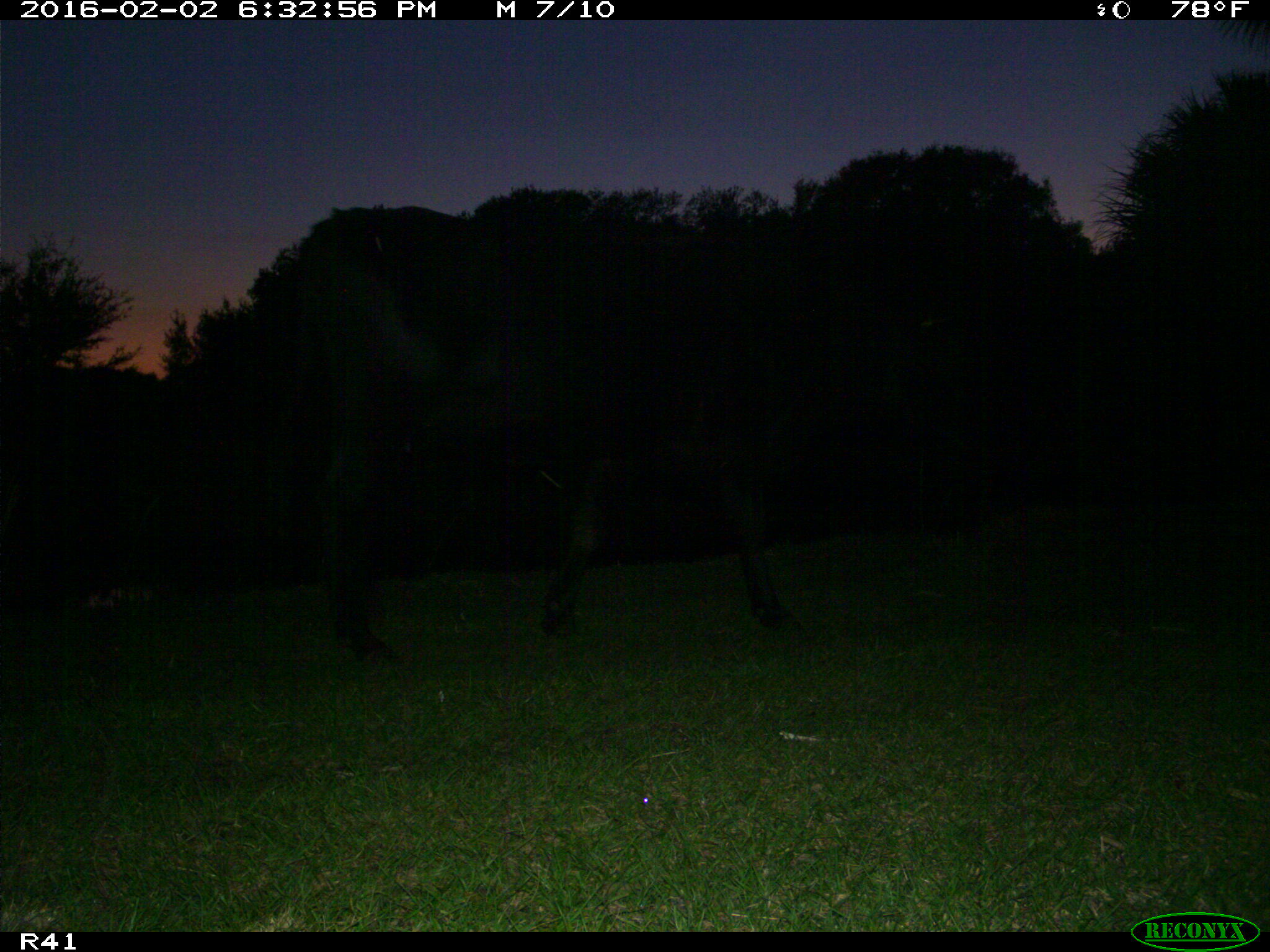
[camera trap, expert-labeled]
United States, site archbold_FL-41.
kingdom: Animalia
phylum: Chordata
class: Mammalia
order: Artiodactyla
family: Bovidae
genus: Bos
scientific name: Bos taurus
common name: domestic cow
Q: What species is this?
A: Bos taurus (domestic cow).